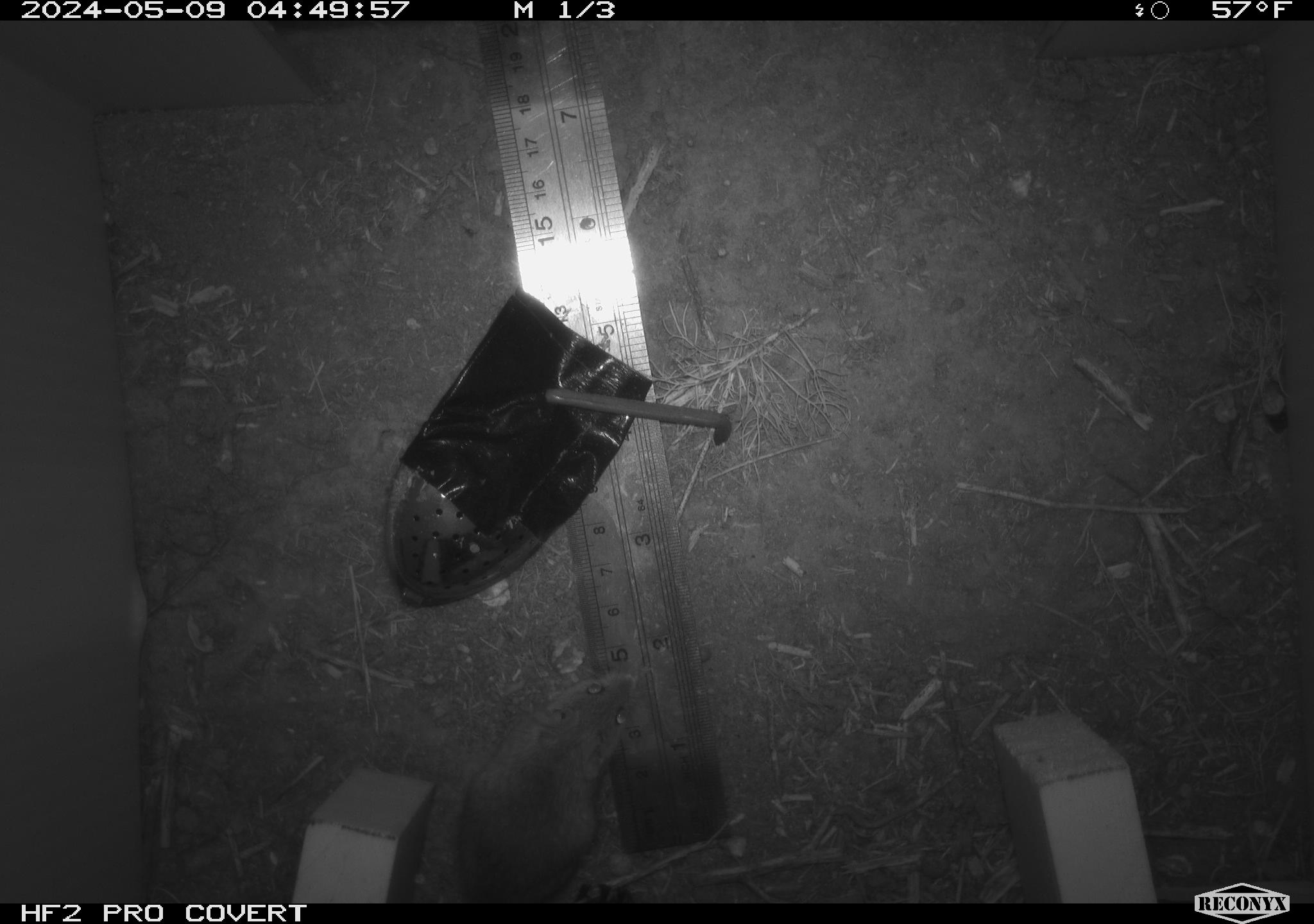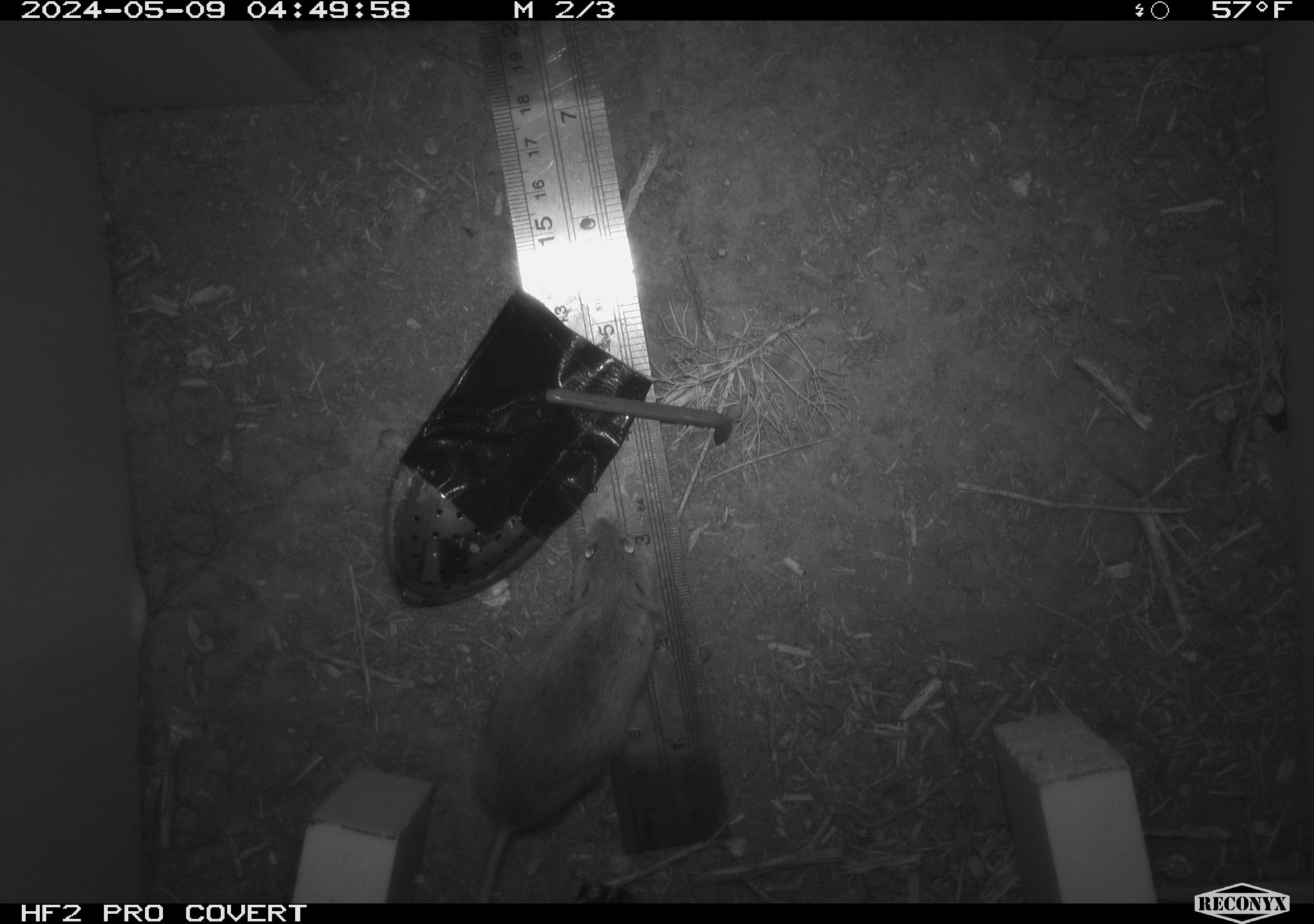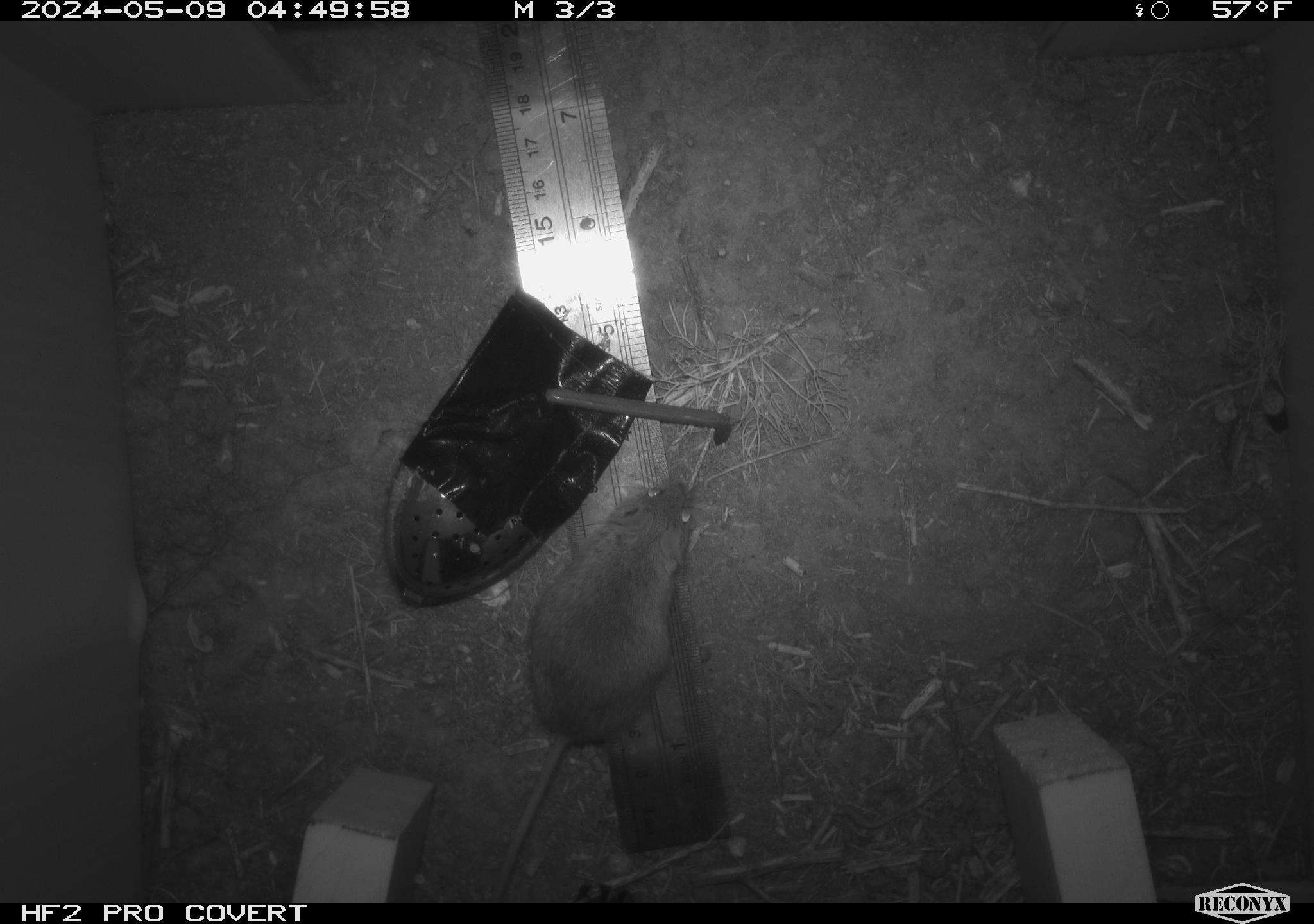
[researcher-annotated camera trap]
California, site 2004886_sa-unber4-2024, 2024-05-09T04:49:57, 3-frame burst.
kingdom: Animalia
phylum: Chordata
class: Mammalia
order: Rodentia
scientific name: Rodentia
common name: mouse species